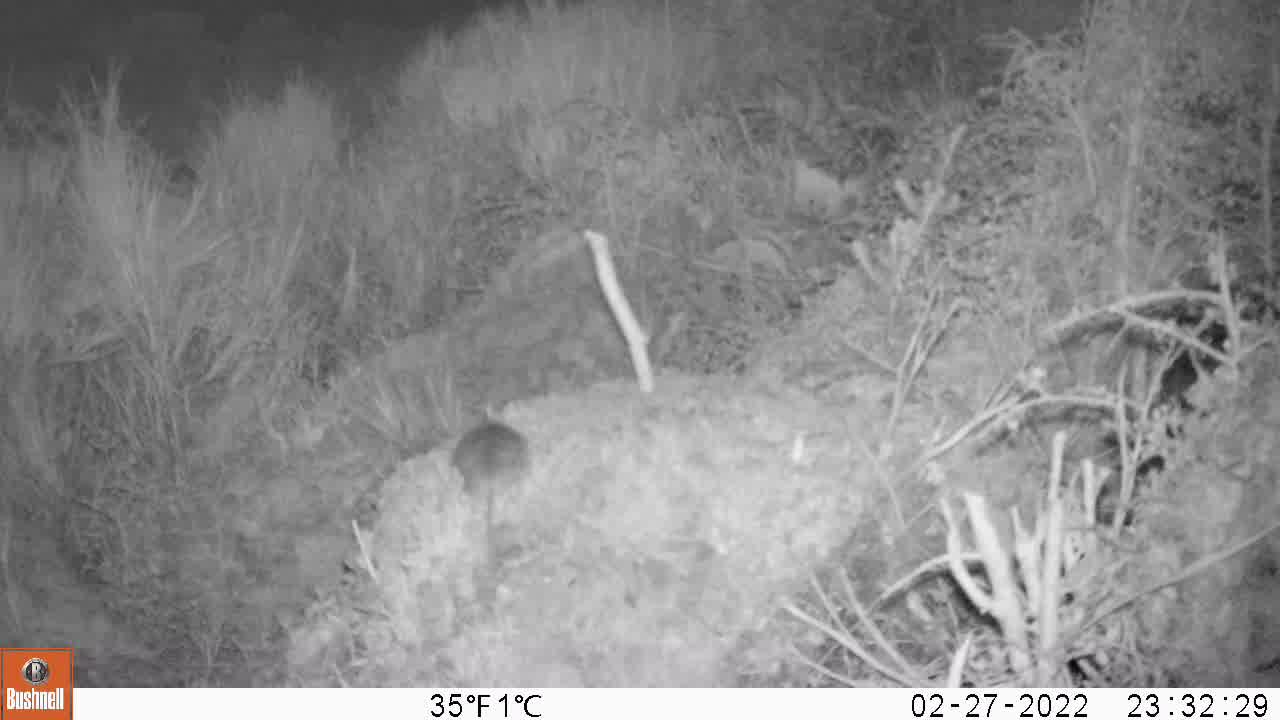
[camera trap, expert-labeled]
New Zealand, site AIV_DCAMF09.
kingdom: Animalia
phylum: Chordata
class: Mammalia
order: Rodentia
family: Muridae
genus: Mus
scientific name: Mus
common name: mouse